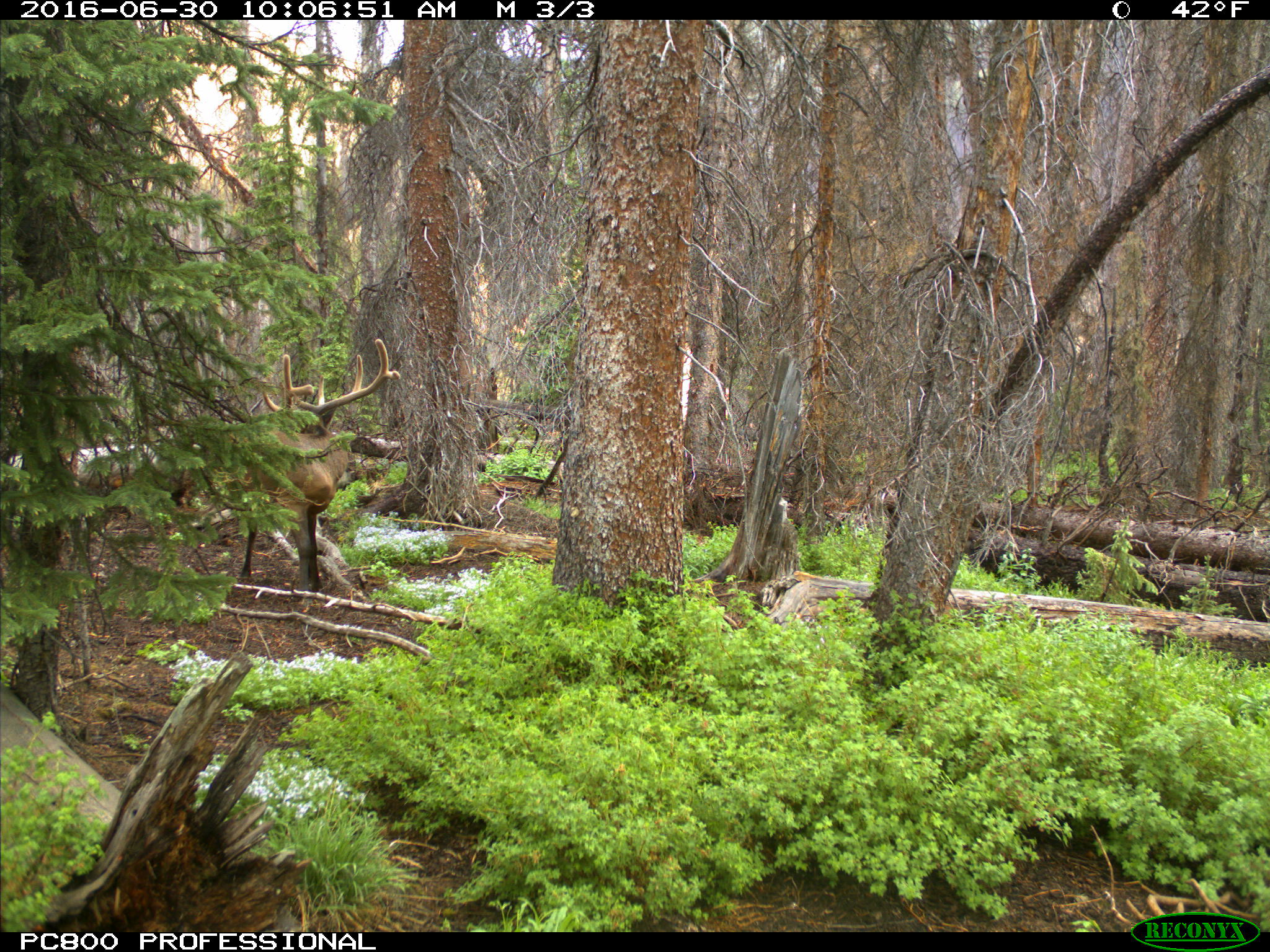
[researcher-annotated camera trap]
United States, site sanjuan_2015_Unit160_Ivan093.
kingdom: Animalia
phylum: Chordata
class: Mammalia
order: Artiodactyla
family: Cervidae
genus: Cervus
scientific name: Cervus elaphus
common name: red deer